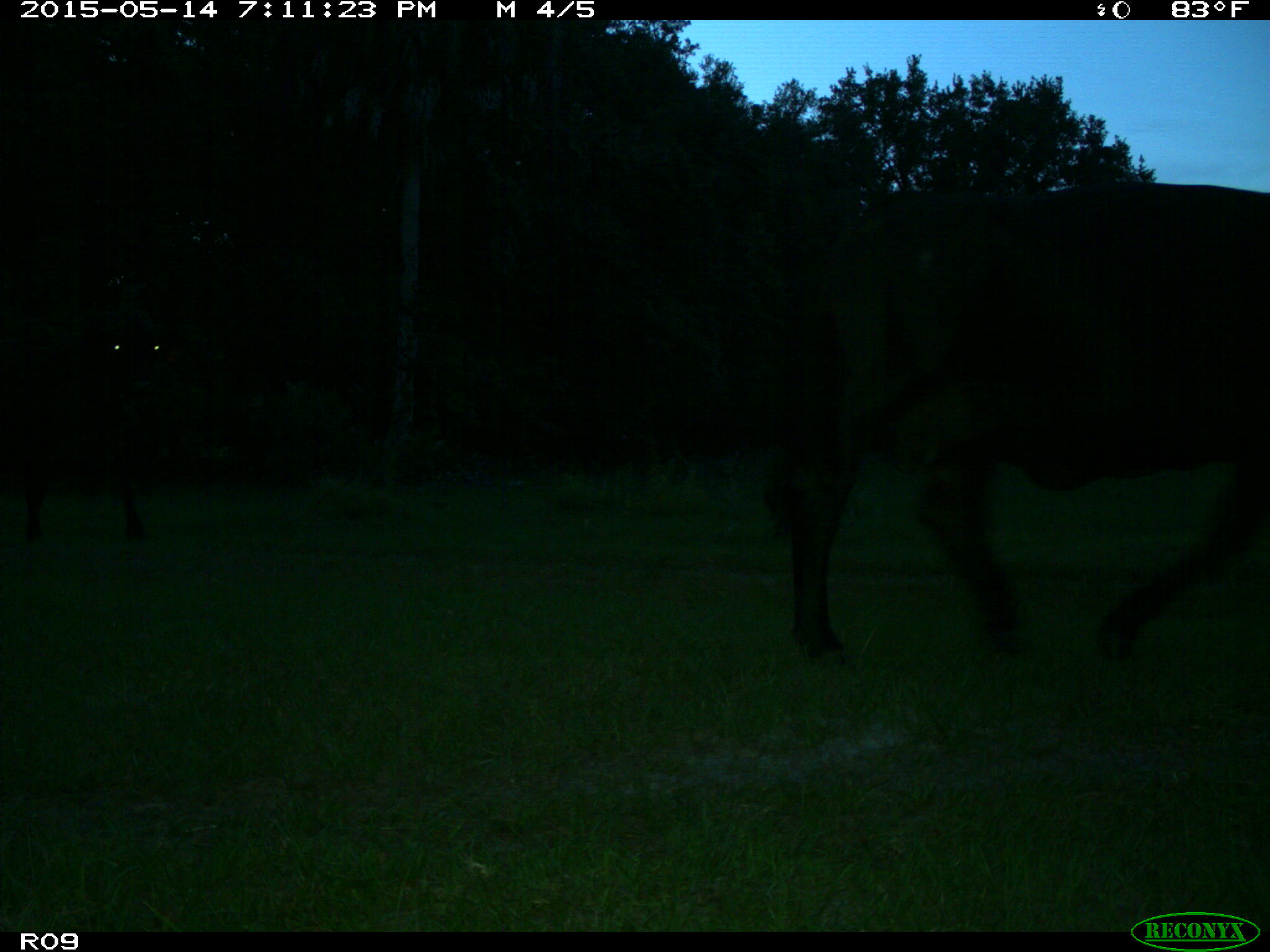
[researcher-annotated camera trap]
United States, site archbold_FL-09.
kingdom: Animalia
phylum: Chordata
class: Mammalia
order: Artiodactyla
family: Bovidae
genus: Bos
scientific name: Bos taurus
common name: domestic cow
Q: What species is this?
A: Bos taurus (domestic cow).